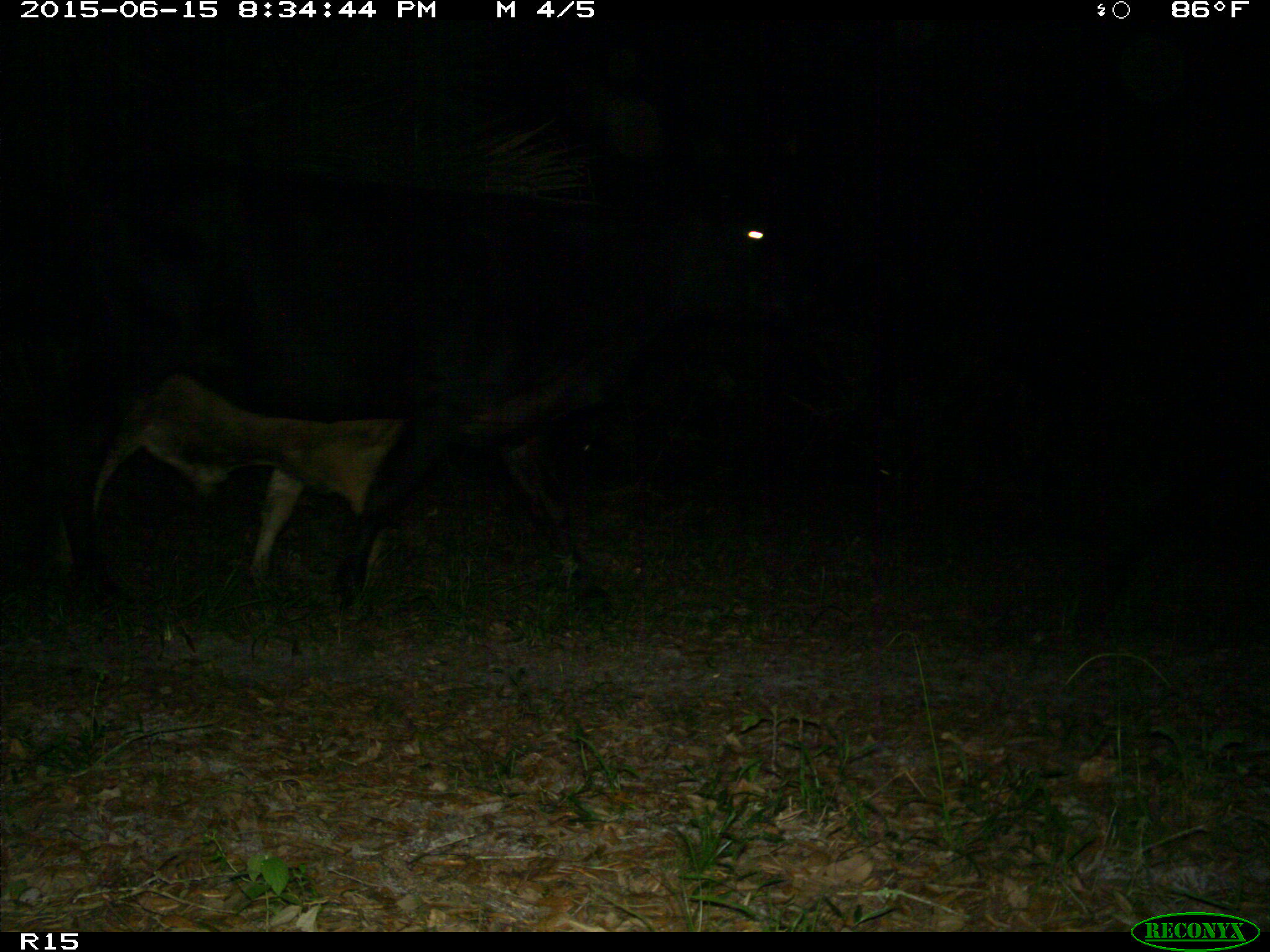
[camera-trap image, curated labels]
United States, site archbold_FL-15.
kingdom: Animalia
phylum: Chordata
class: Mammalia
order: Artiodactyla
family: Bovidae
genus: Bos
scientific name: Bos taurus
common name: domestic cow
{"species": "Bos taurus (domestic cow)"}